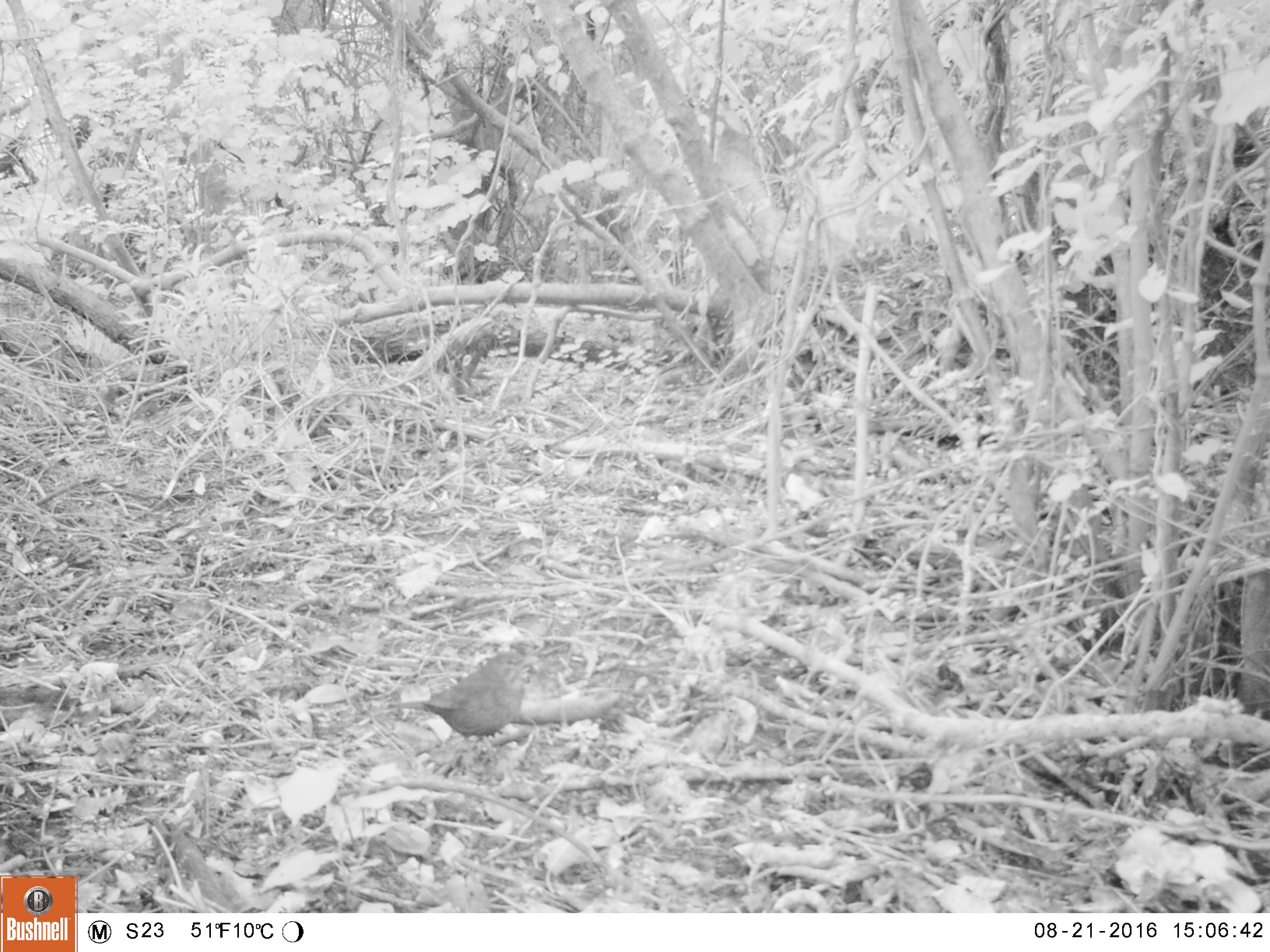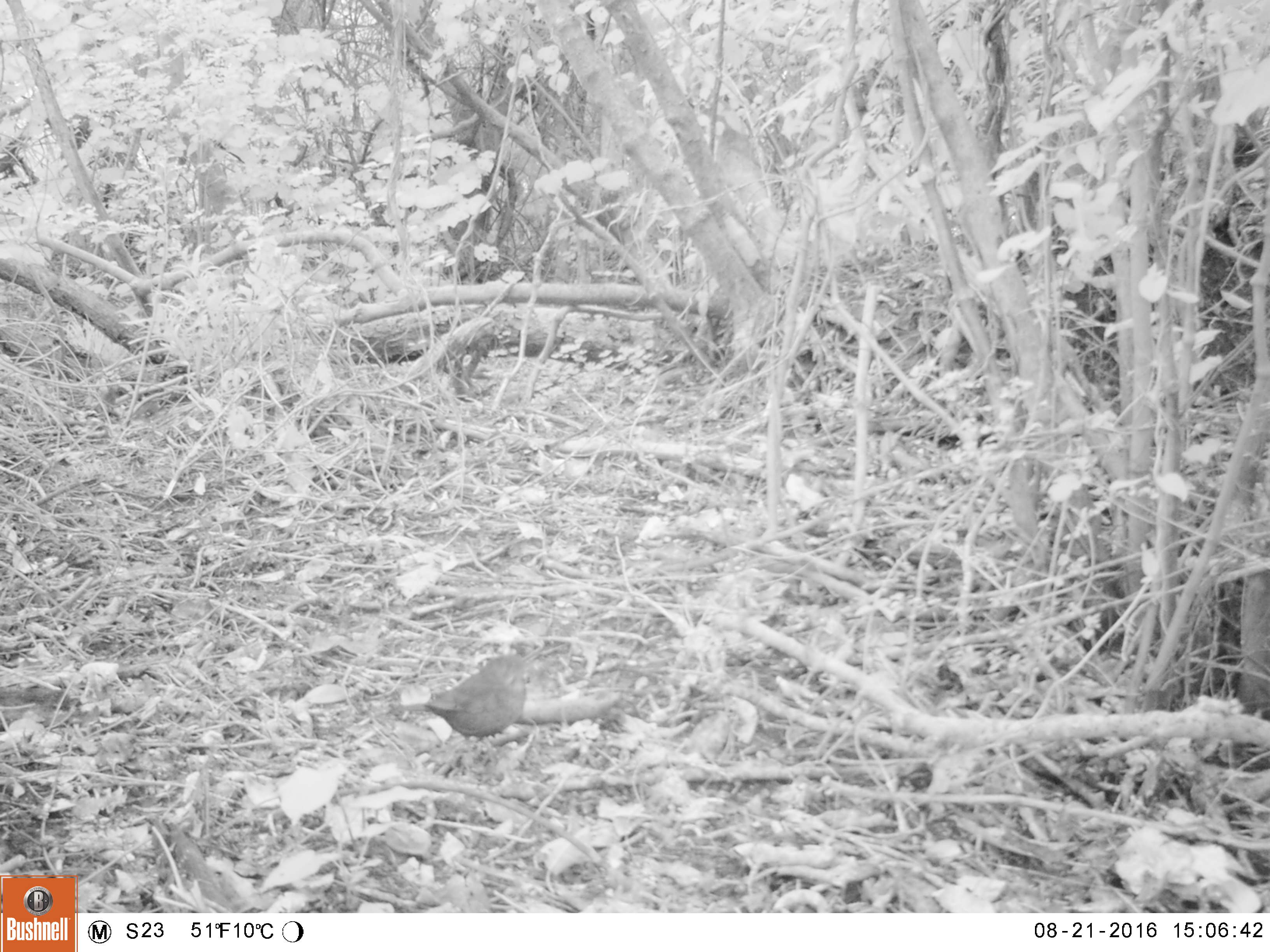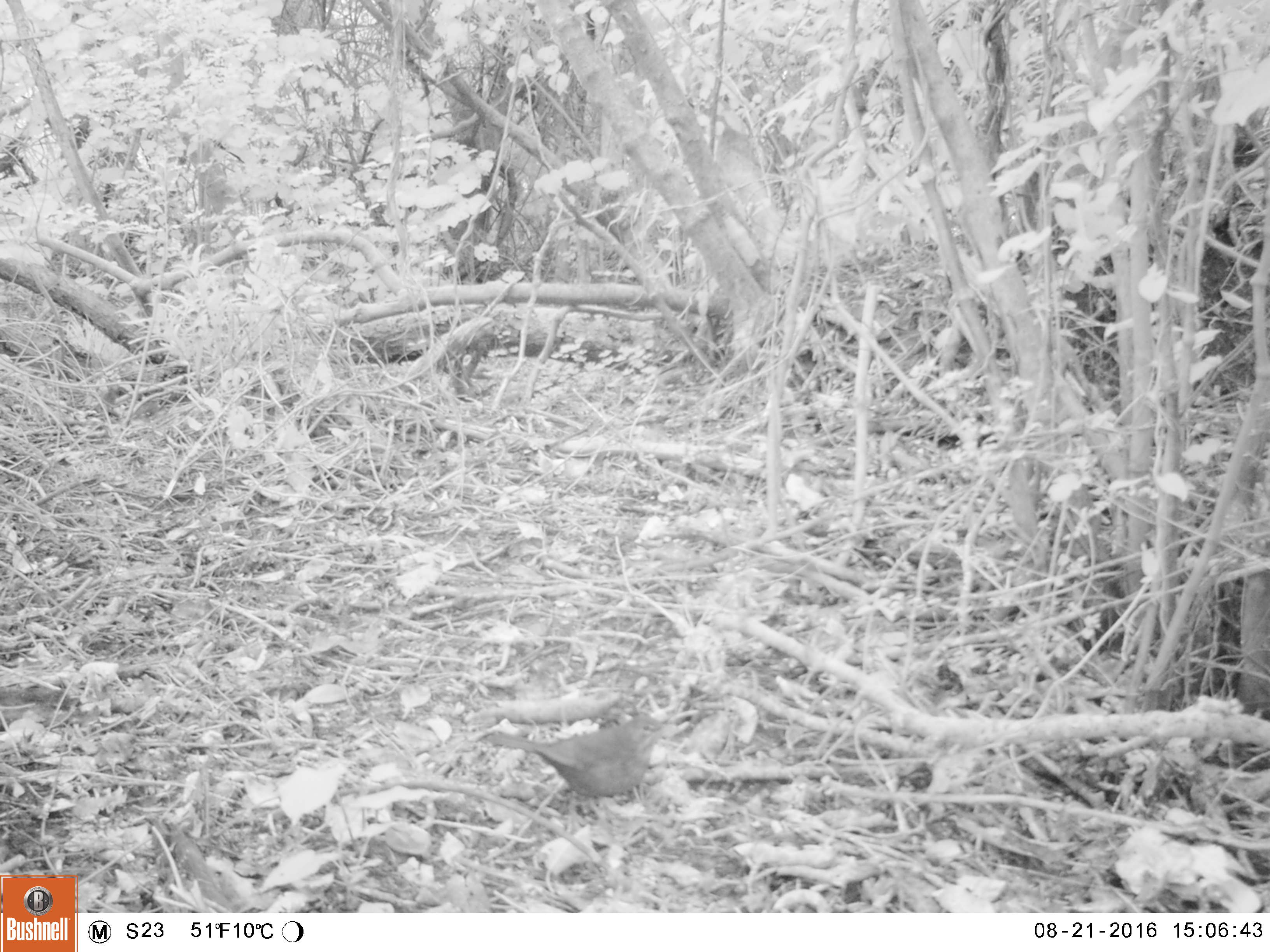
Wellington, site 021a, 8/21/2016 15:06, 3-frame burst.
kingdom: Animalia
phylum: Chordata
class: Aves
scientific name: Aves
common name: bird